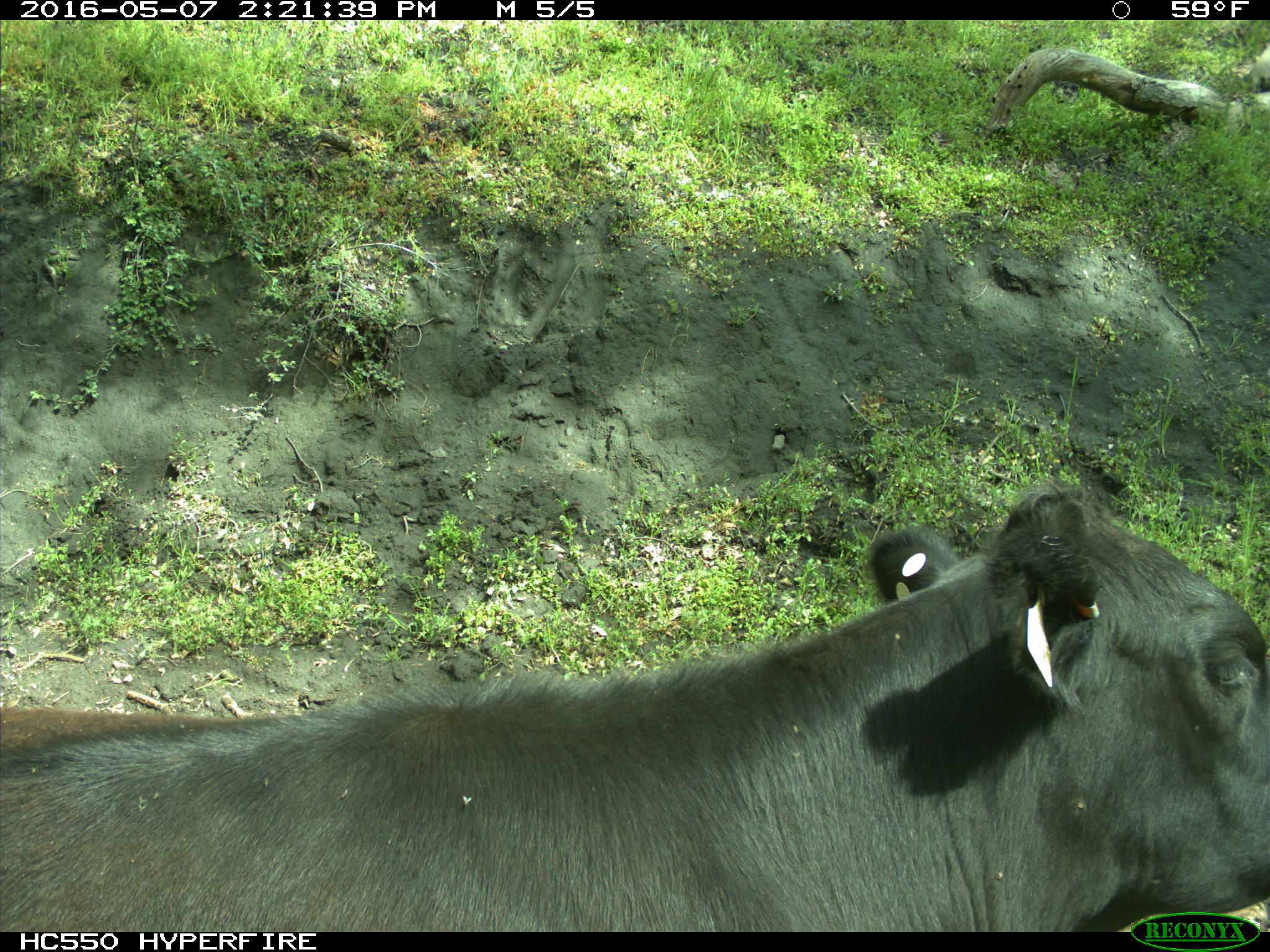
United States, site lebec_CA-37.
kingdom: Animalia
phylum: Chordata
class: Mammalia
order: Artiodactyla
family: Bovidae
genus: Bos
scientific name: Bos taurus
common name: domestic cow